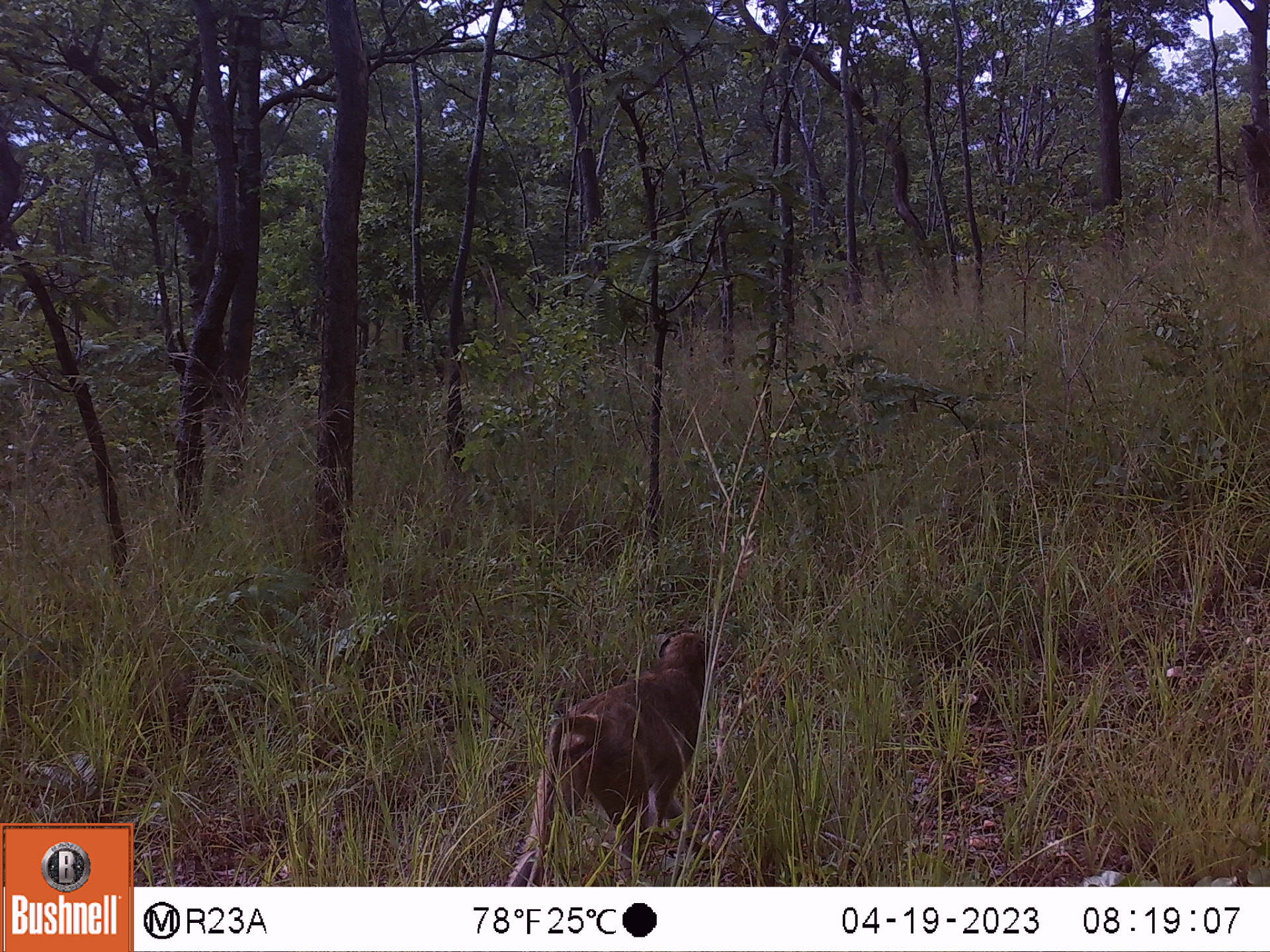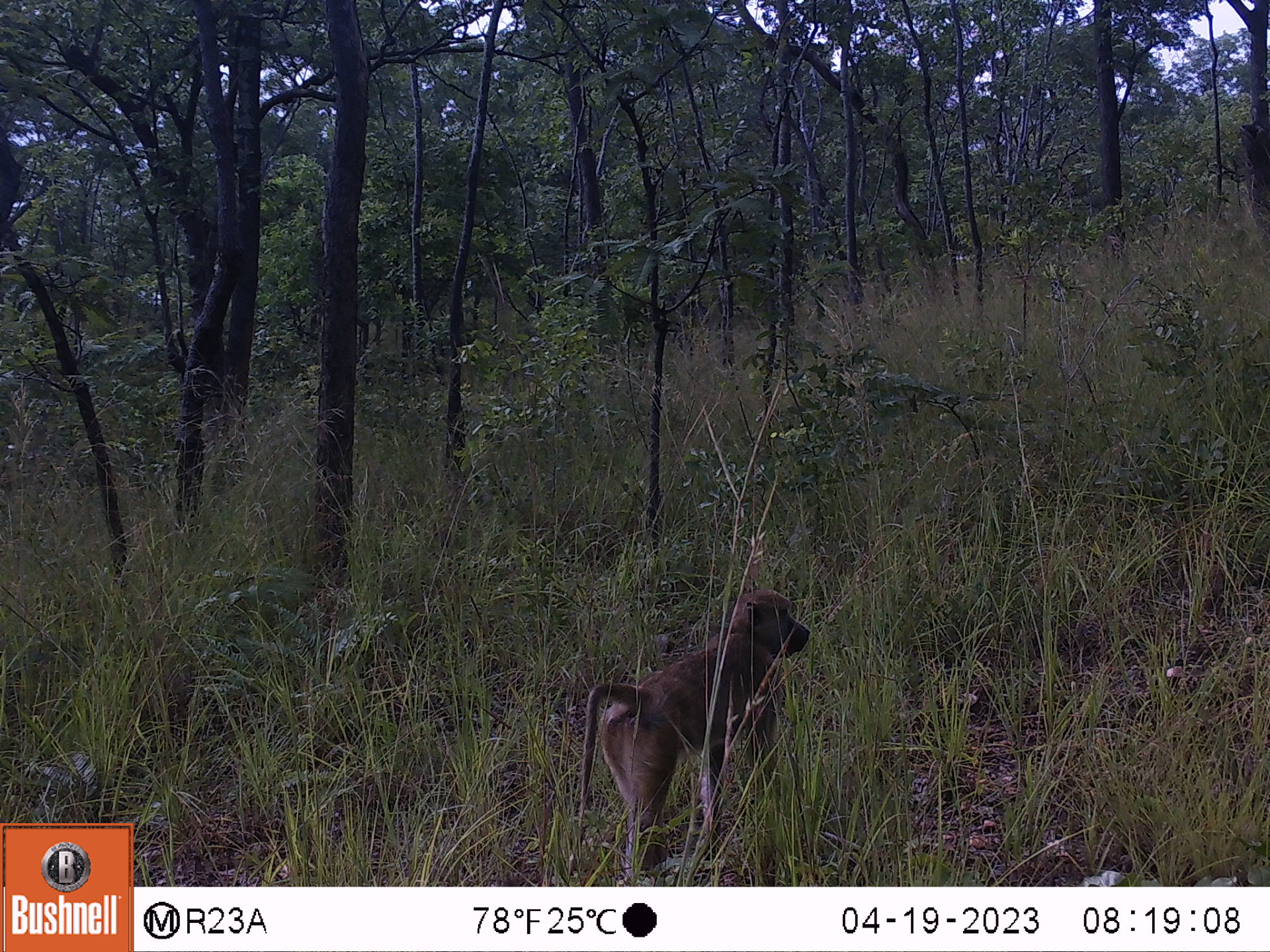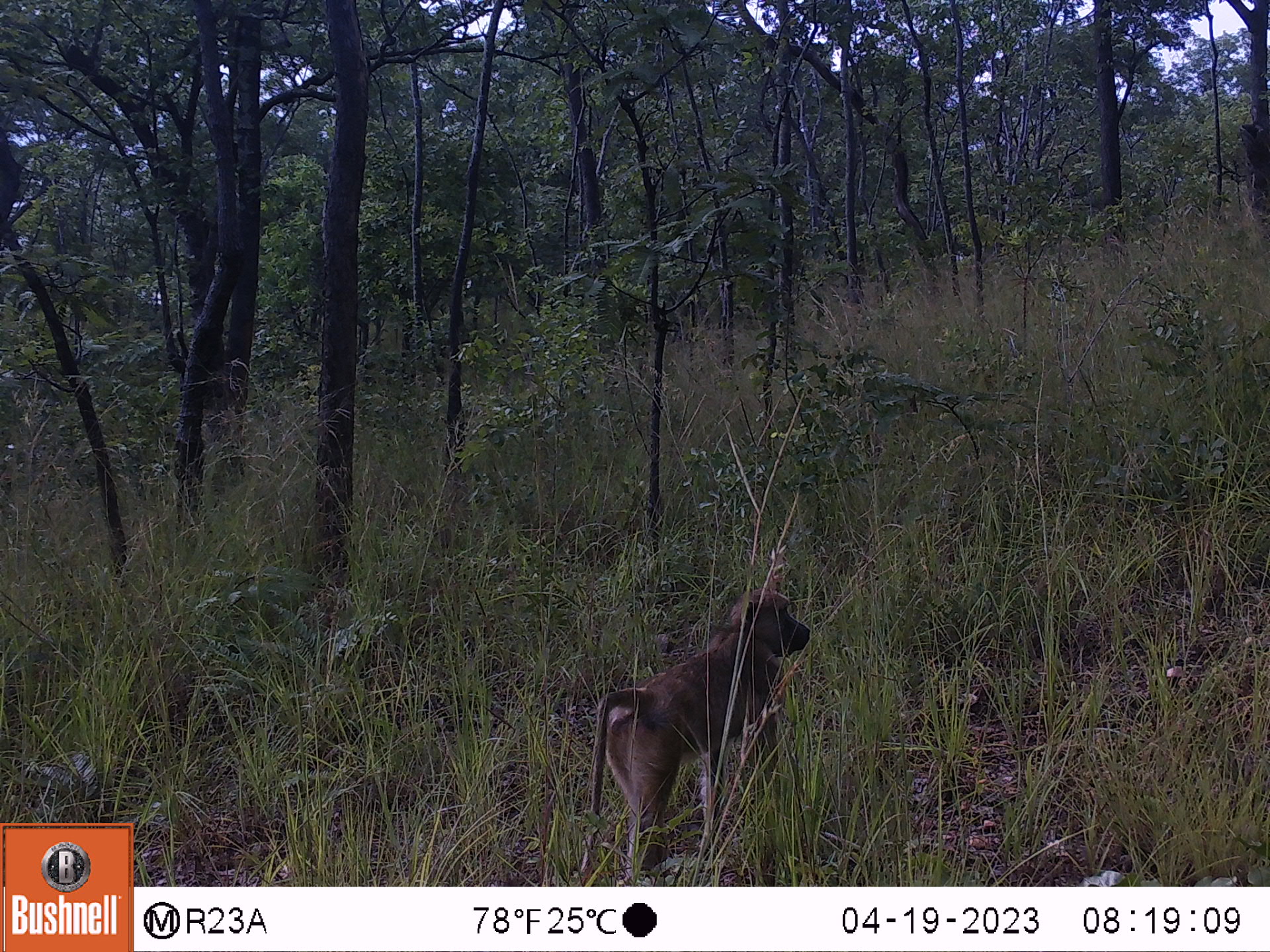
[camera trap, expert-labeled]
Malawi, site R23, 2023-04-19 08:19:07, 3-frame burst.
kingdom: Animalia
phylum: Chordata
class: Mammalia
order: Primates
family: Cercopithecidae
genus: Papio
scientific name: Papio cynocephalus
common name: yellow baboon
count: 1